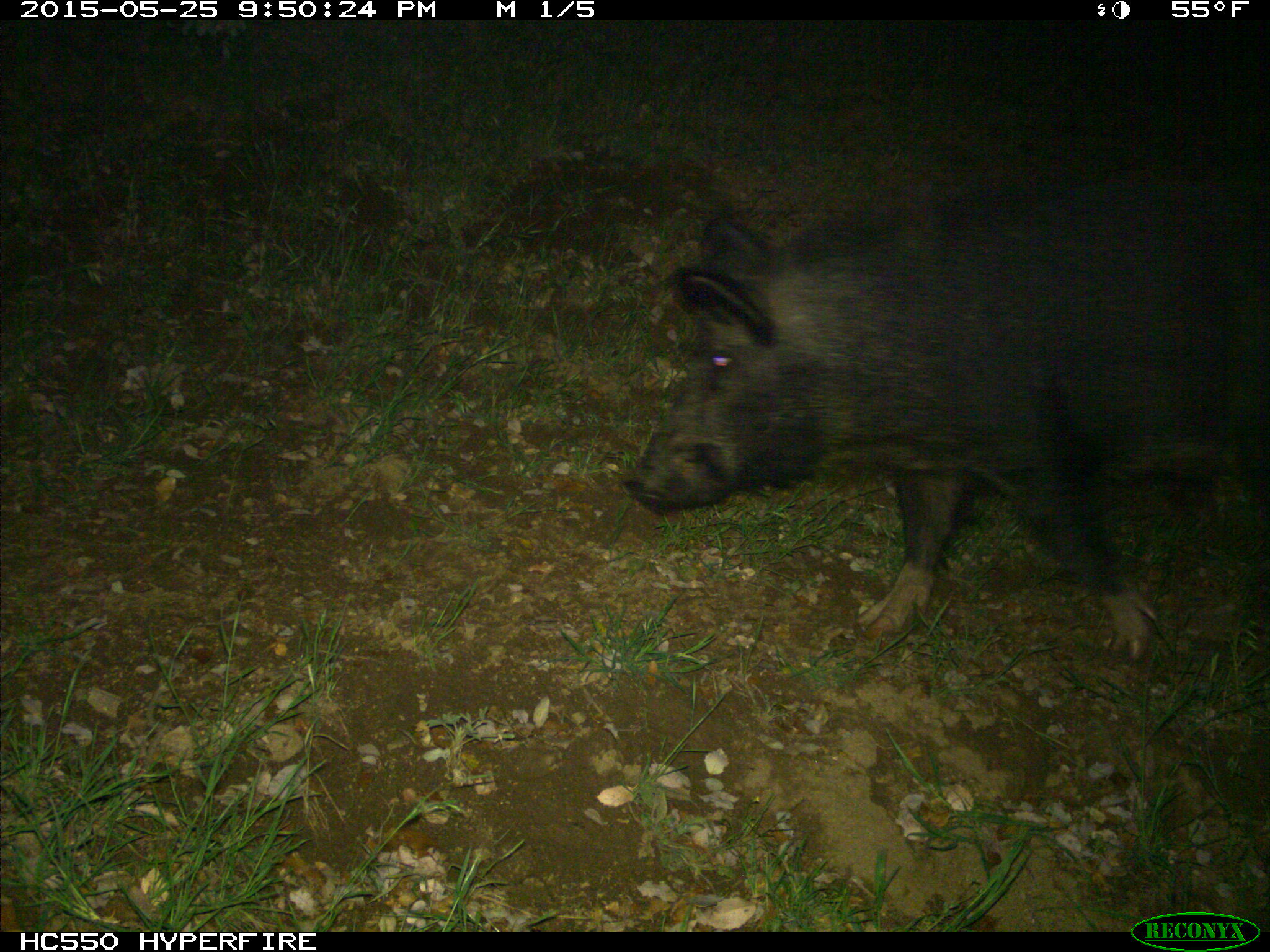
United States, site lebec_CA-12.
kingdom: Animalia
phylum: Chordata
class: Mammalia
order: Artiodactyla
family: Suidae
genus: Sus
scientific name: Sus scrofa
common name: wild boar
Sus scrofa (wild boar).